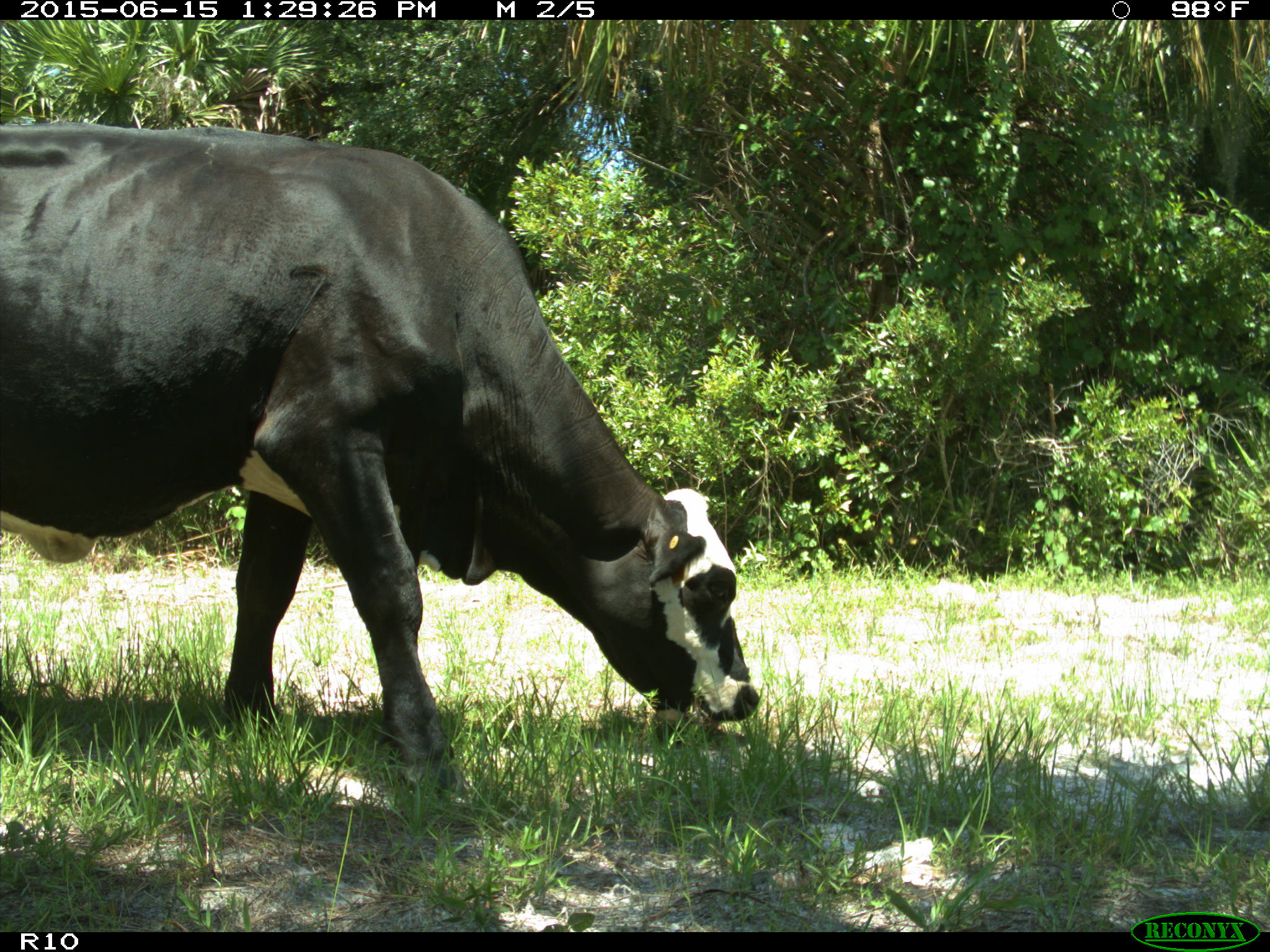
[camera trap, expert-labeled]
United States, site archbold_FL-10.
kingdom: Animalia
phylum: Chordata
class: Mammalia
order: Artiodactyla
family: Bovidae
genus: Bos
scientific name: Bos taurus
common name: domestic cow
Bos taurus (domestic cow).